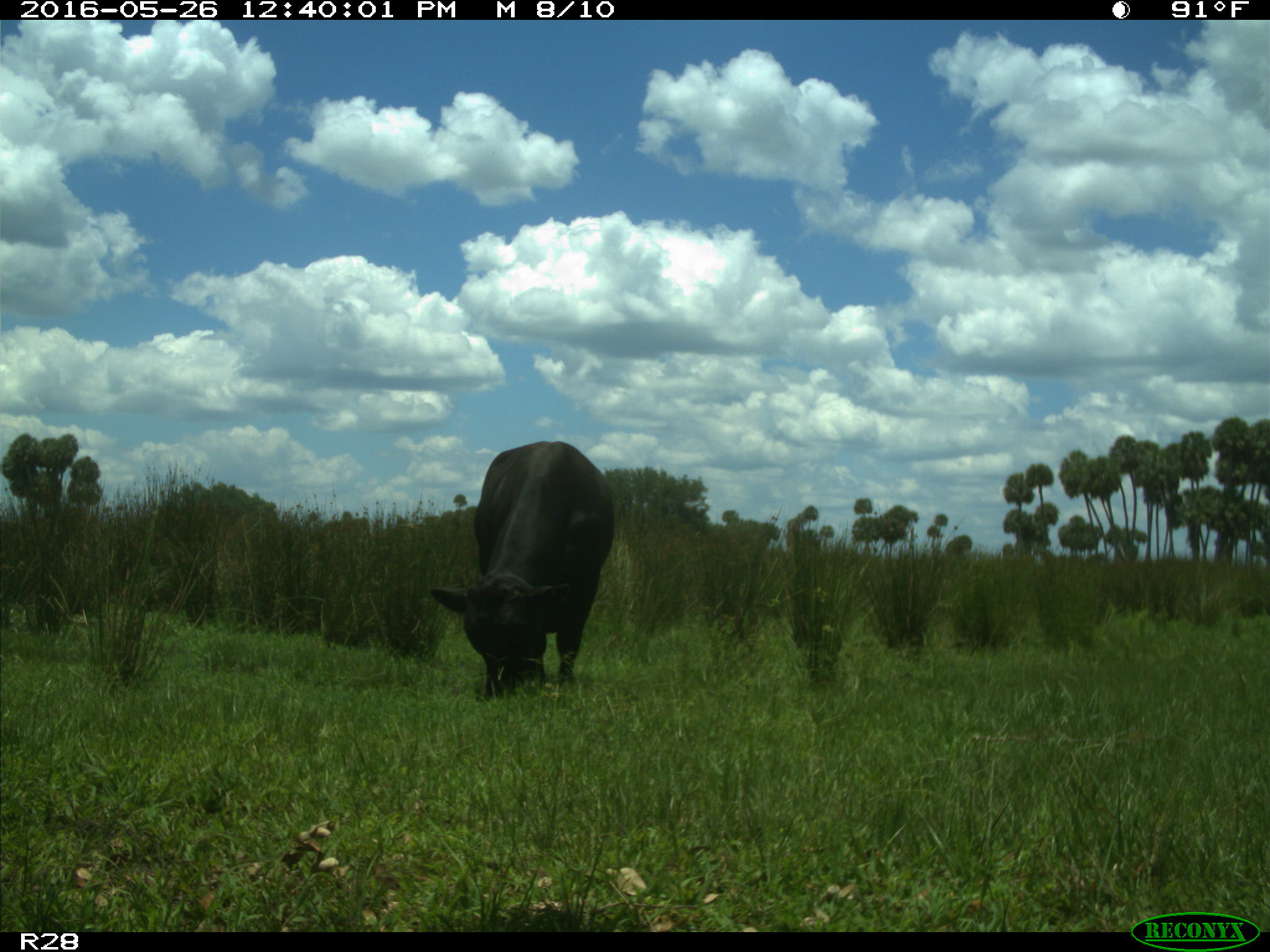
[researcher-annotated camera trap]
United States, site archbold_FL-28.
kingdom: Animalia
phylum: Chordata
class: Mammalia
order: Artiodactyla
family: Bovidae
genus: Bos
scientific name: Bos taurus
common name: domestic cow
Bos taurus (domestic cow).